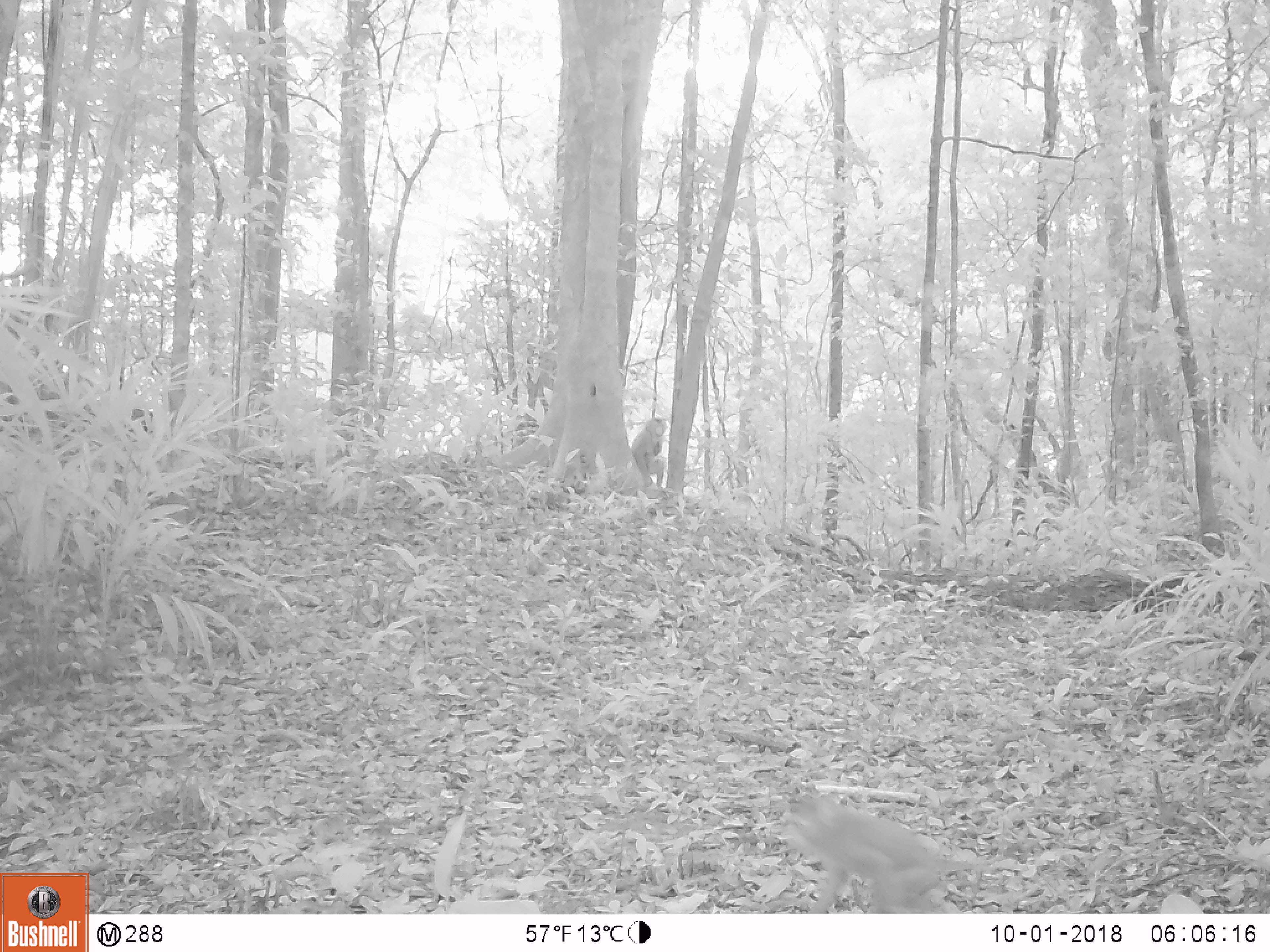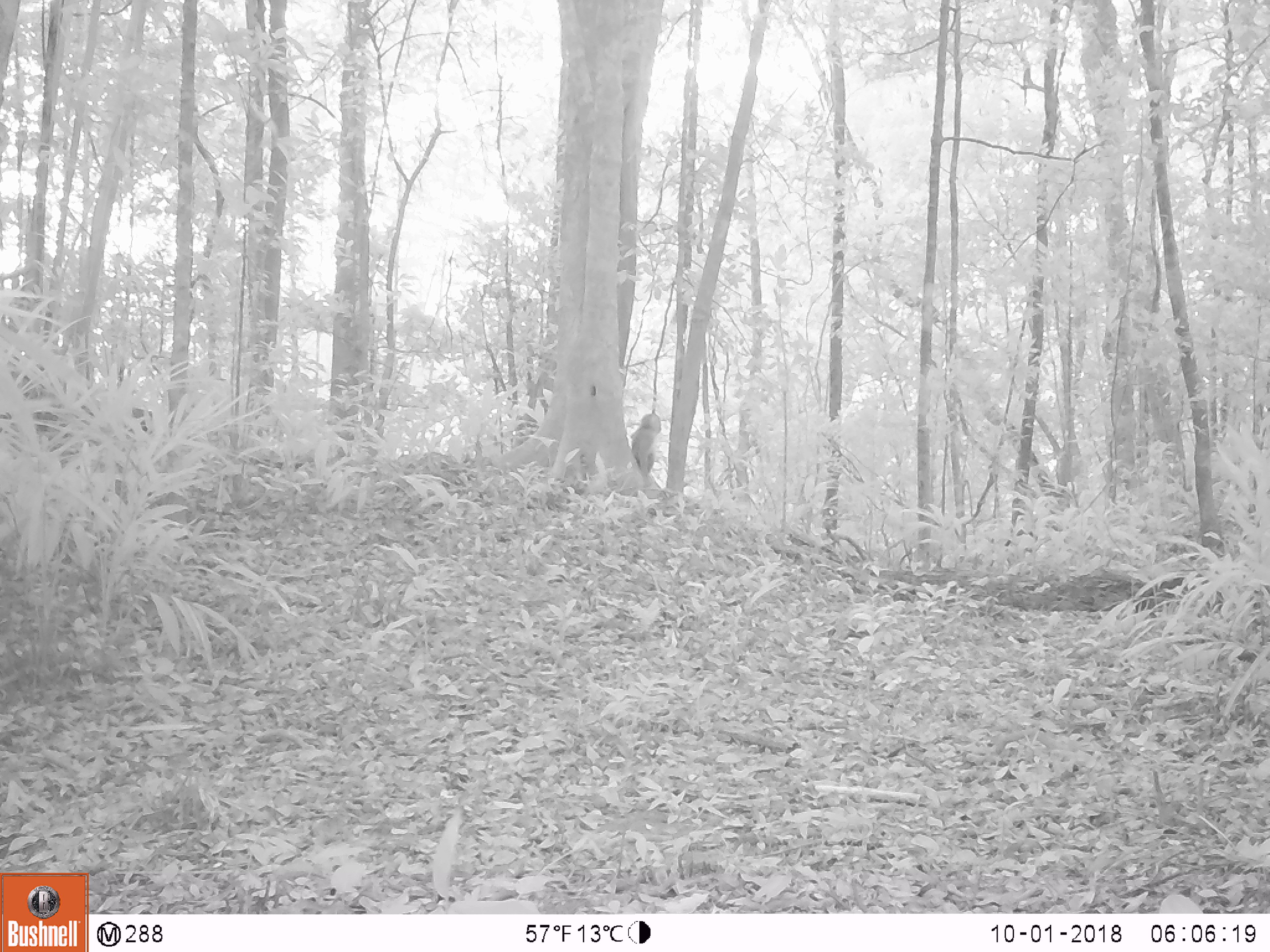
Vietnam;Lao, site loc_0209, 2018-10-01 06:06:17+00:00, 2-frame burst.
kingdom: Animalia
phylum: Chordata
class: Mammalia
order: Primates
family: Cercopithecidae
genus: Macaca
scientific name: Macaca nemestrina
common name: pig-tailed macaque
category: pig tailed macaque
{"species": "pig tailed macaque (pig-tailed macaque) (Macaca nemestrina)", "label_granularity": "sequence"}